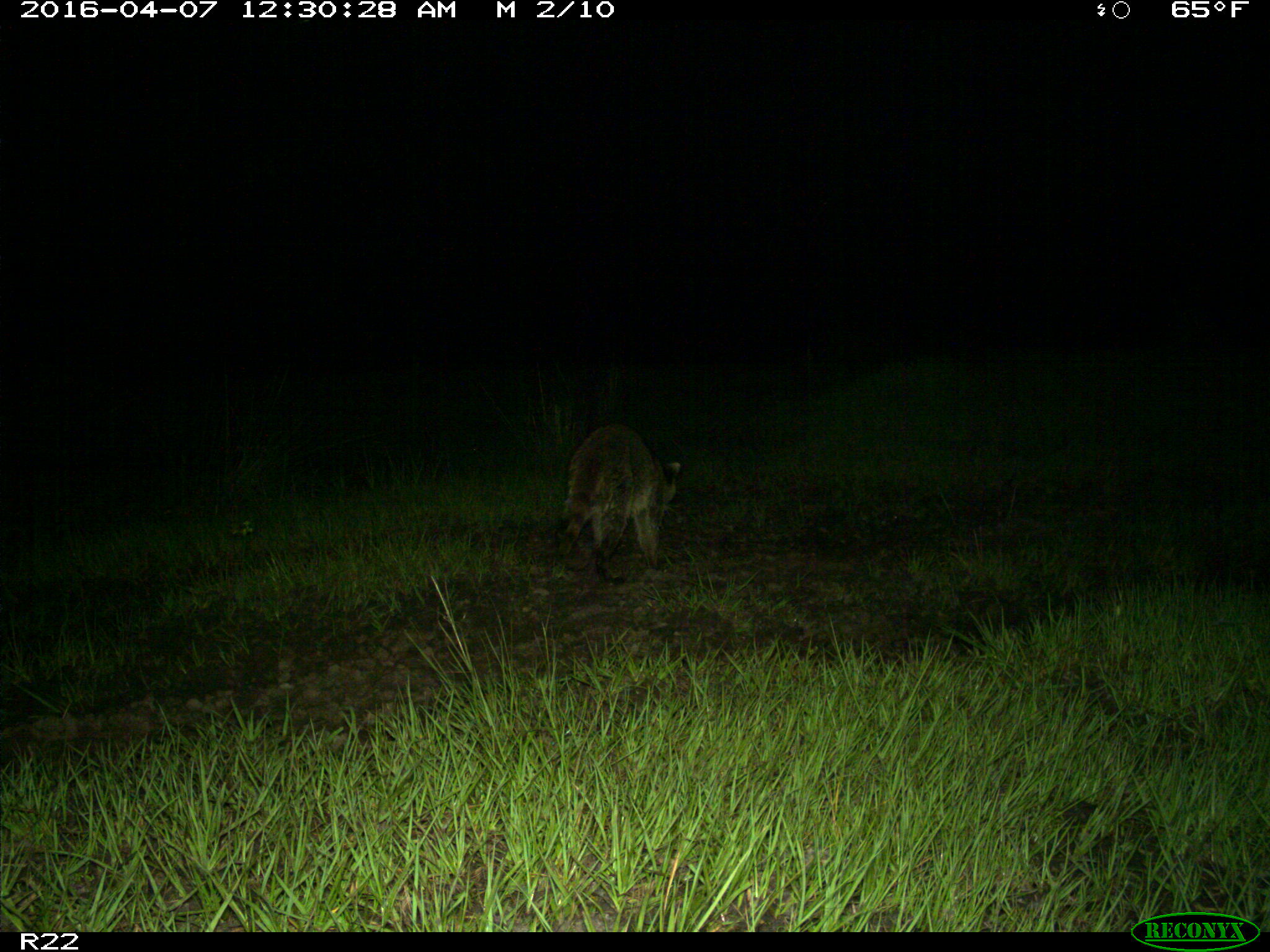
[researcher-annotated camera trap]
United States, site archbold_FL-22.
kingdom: Animalia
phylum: Chordata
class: Mammalia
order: Carnivora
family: Procyonidae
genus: Procyon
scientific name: Procyon lotor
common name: common raccoon